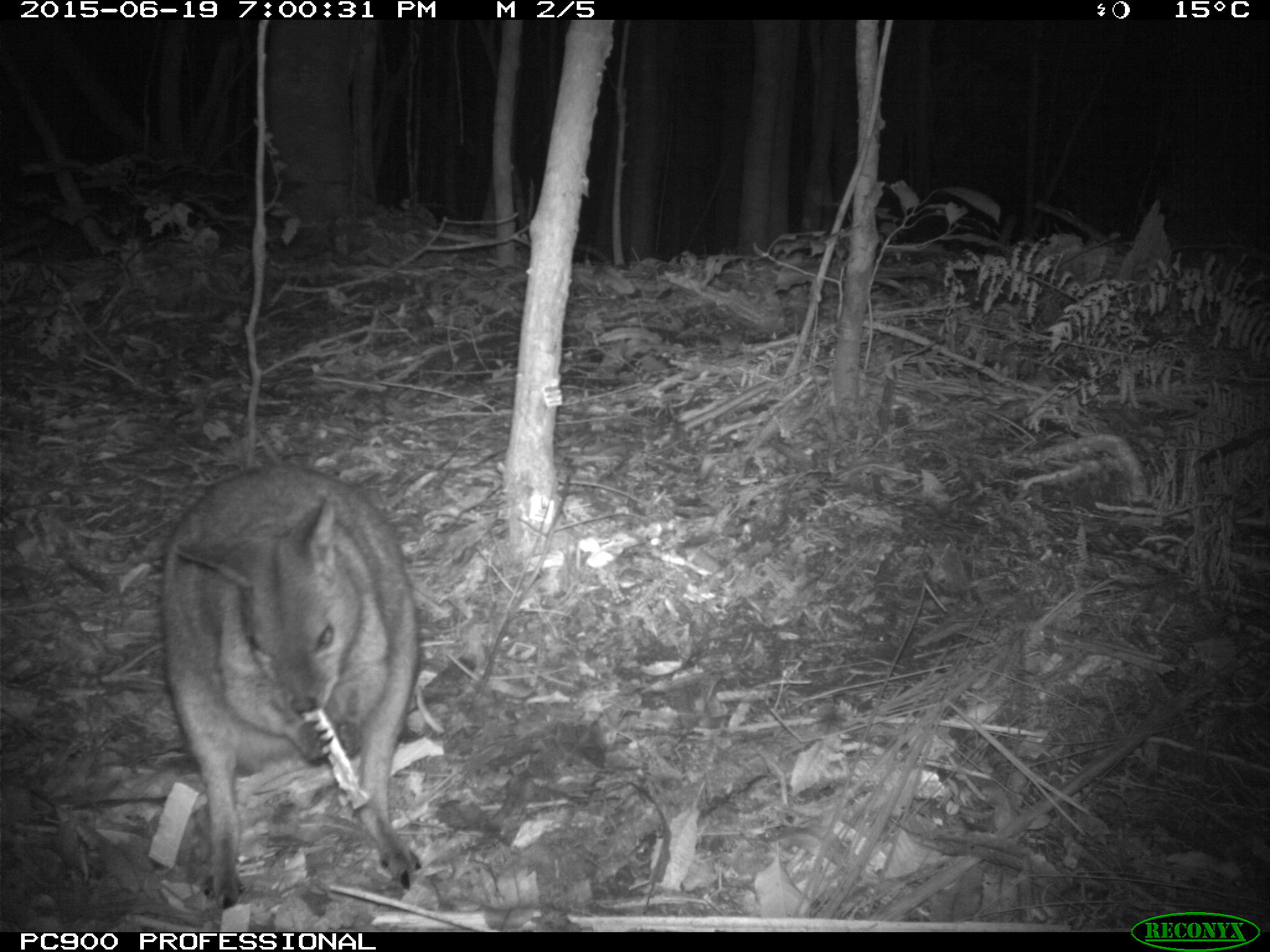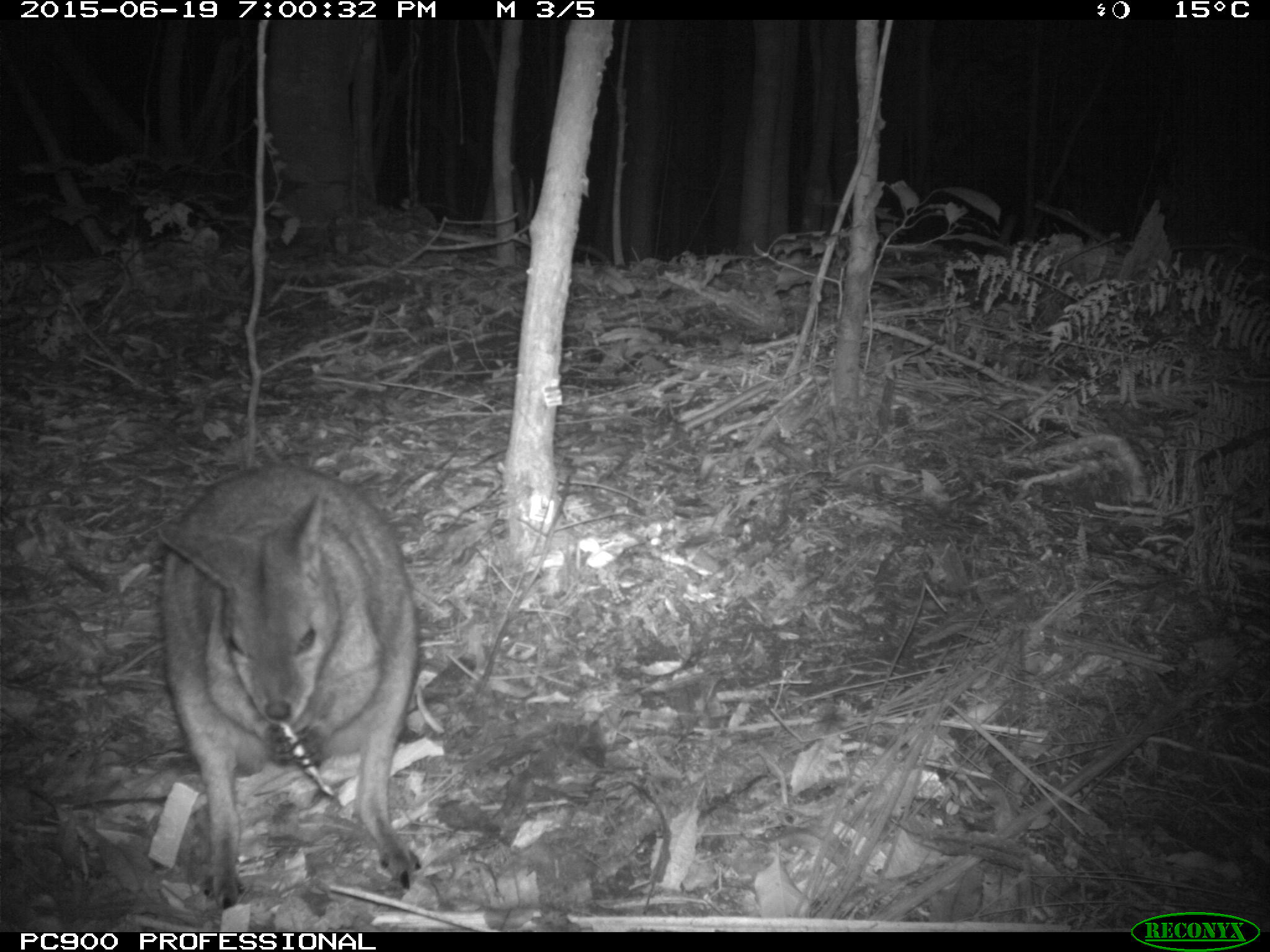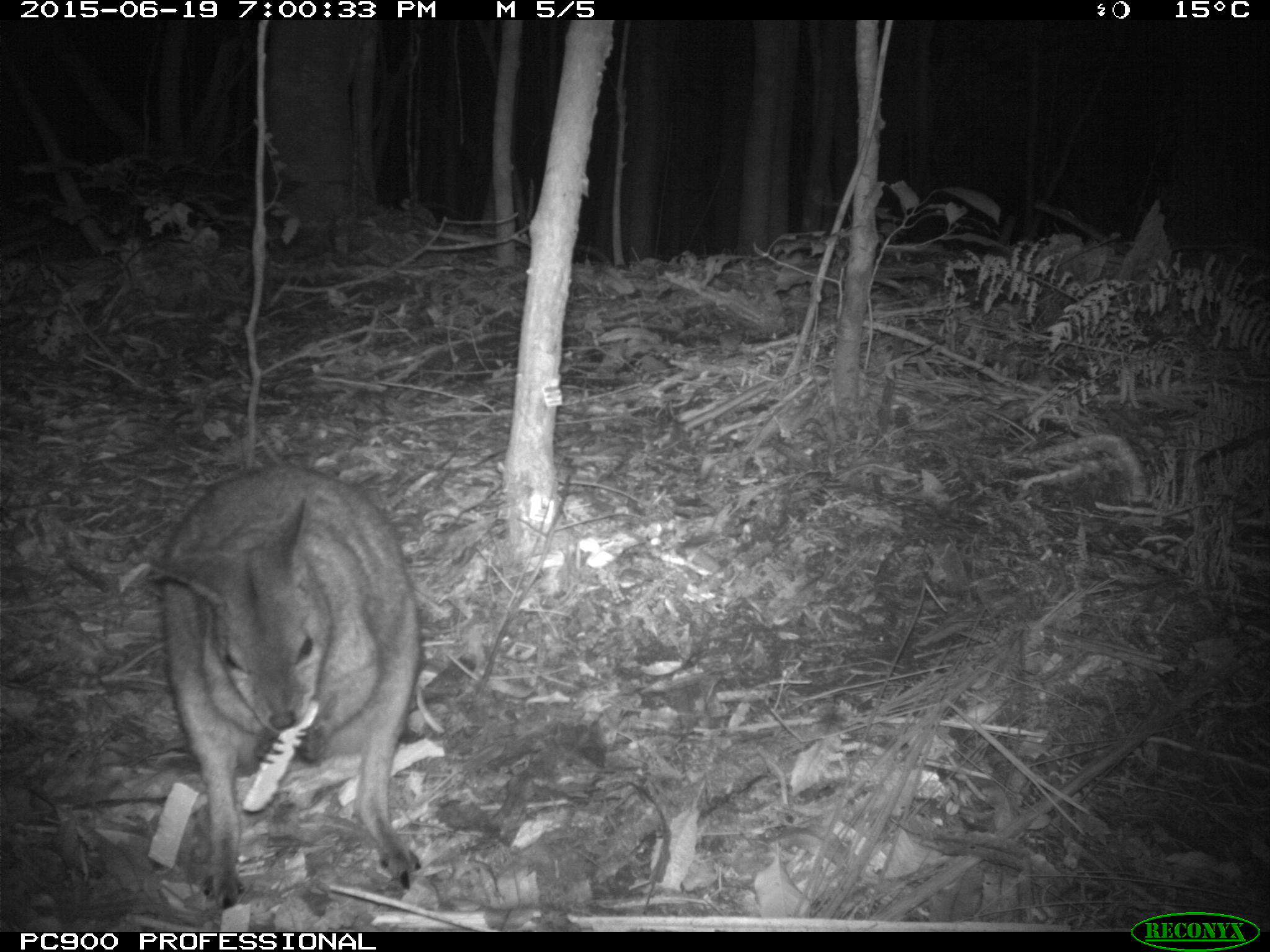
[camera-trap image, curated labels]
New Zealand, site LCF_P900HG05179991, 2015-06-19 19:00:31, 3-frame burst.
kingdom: Animalia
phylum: Chordata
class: Mammalia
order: Diprotodontia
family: Macropodidae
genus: Notamacropus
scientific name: Notamacropus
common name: wallaby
Wallaby (Notamacropus).